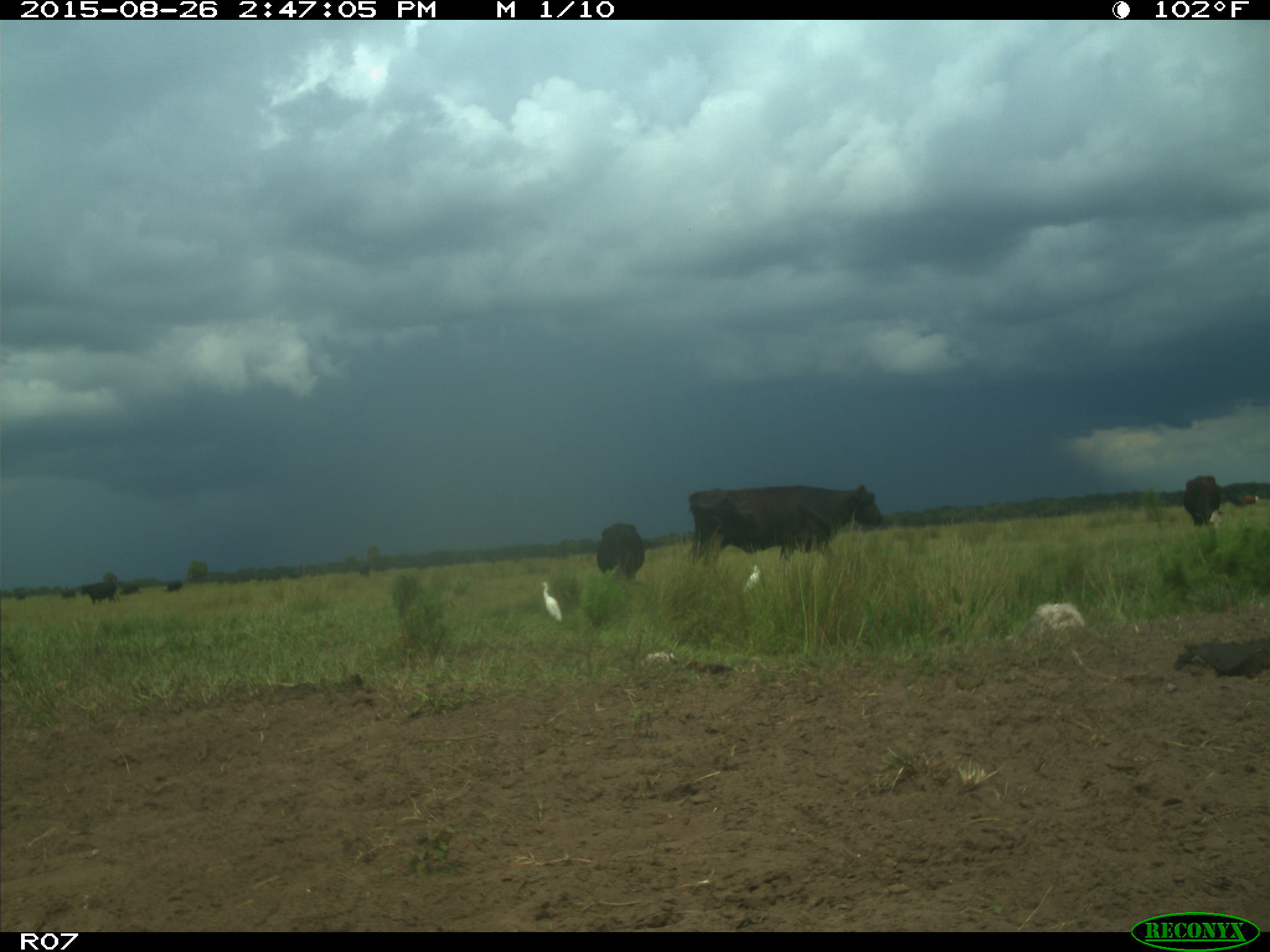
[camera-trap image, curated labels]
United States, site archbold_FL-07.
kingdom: Animalia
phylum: Chordata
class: Mammalia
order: Artiodactyla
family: Bovidae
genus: Bos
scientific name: Bos taurus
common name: domestic cow